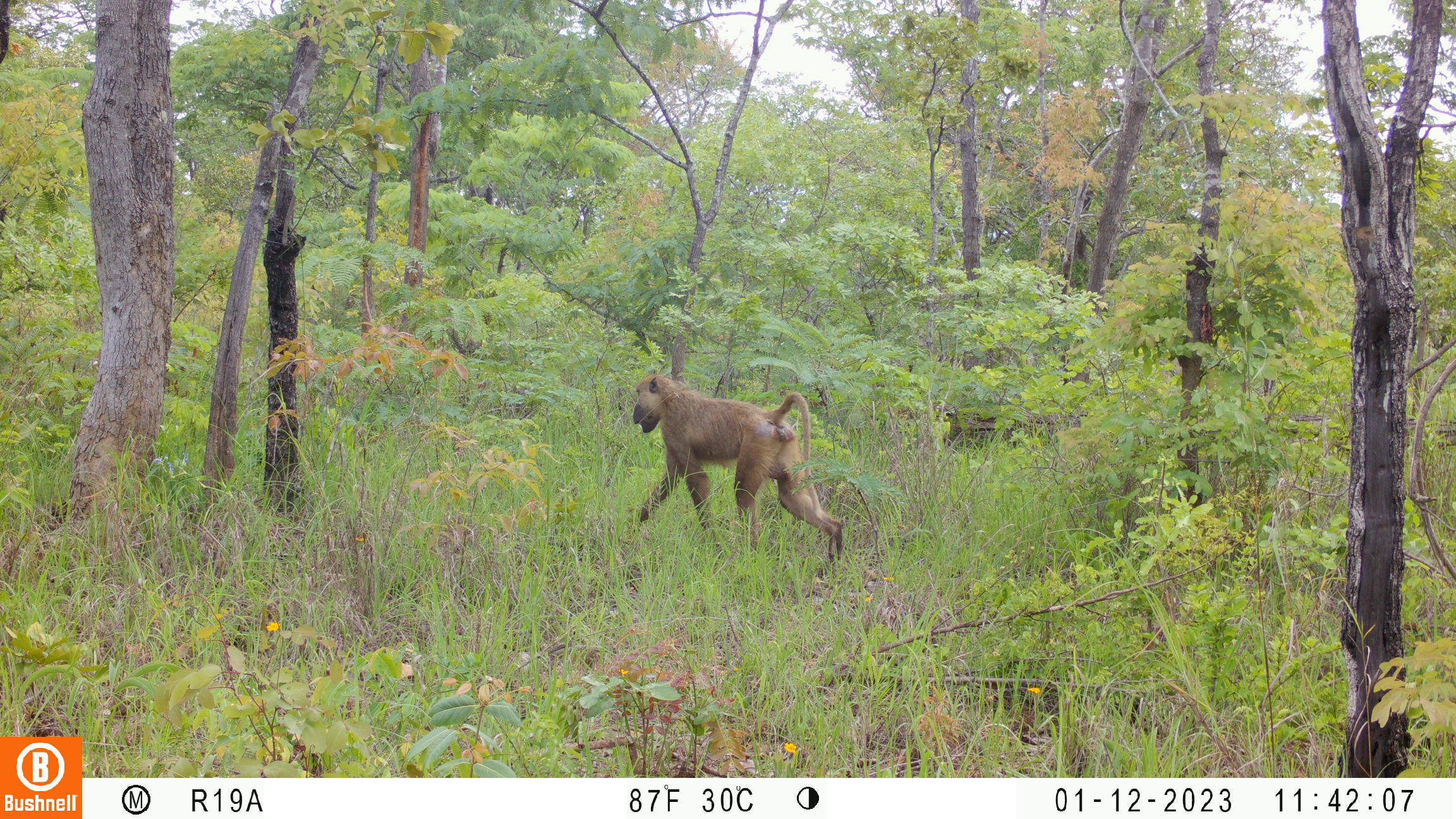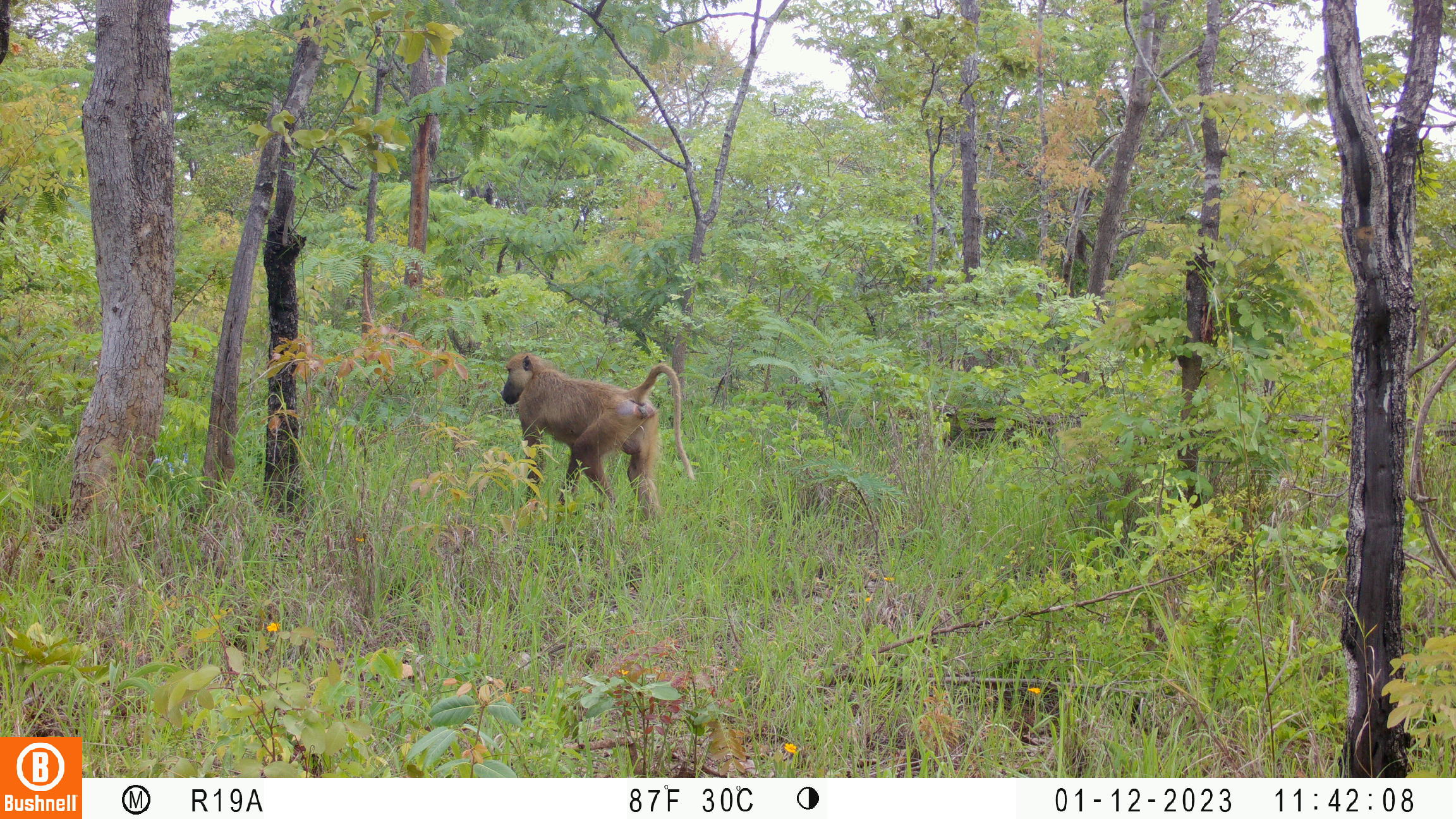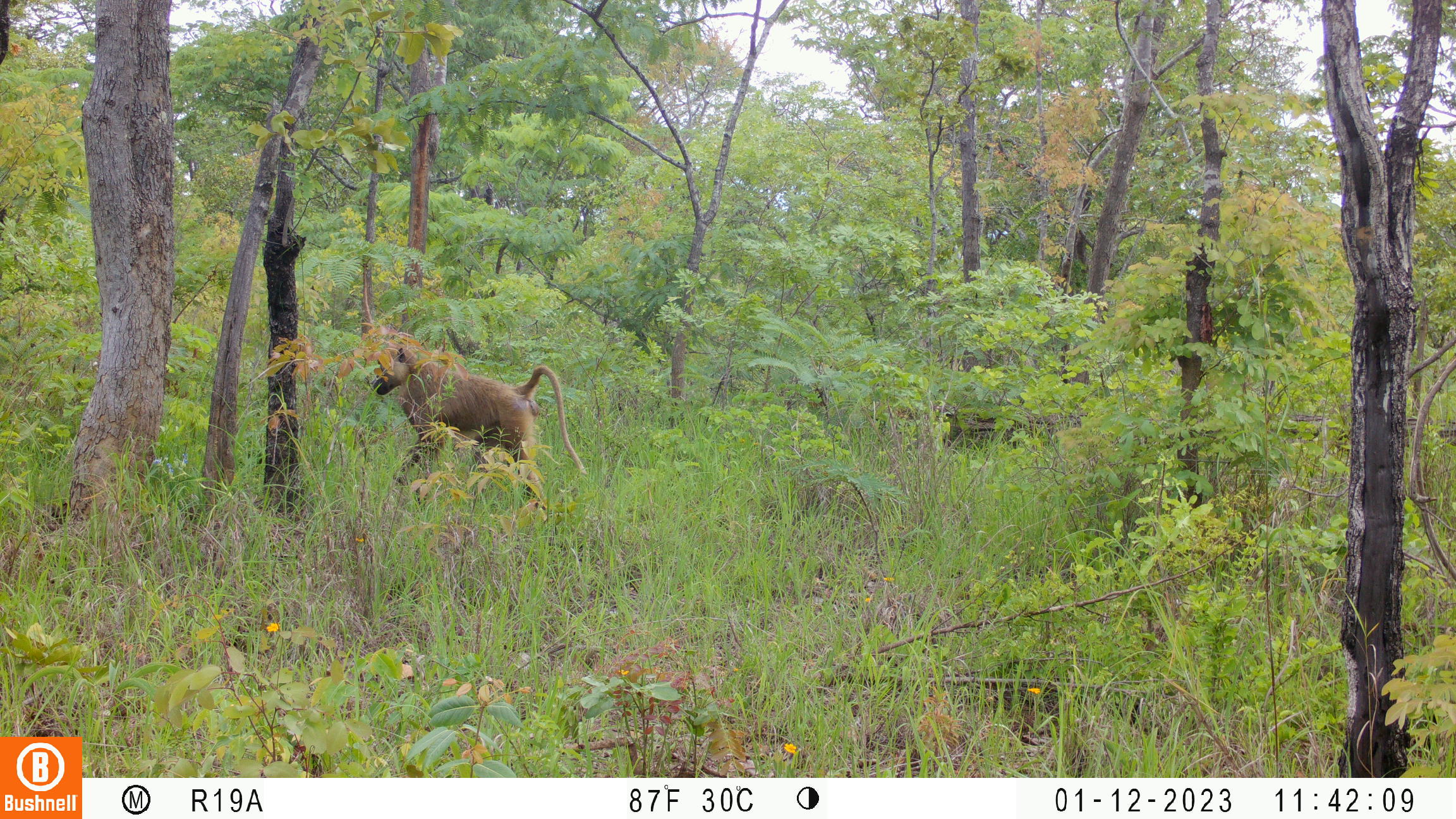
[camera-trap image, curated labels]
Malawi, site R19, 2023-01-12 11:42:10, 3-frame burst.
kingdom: Animalia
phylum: Chordata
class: Mammalia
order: Primates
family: Cercopithecidae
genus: Papio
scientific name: Papio cynocephalus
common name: yellow baboon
Yellow baboon (Papio cynocephalus), count 1.